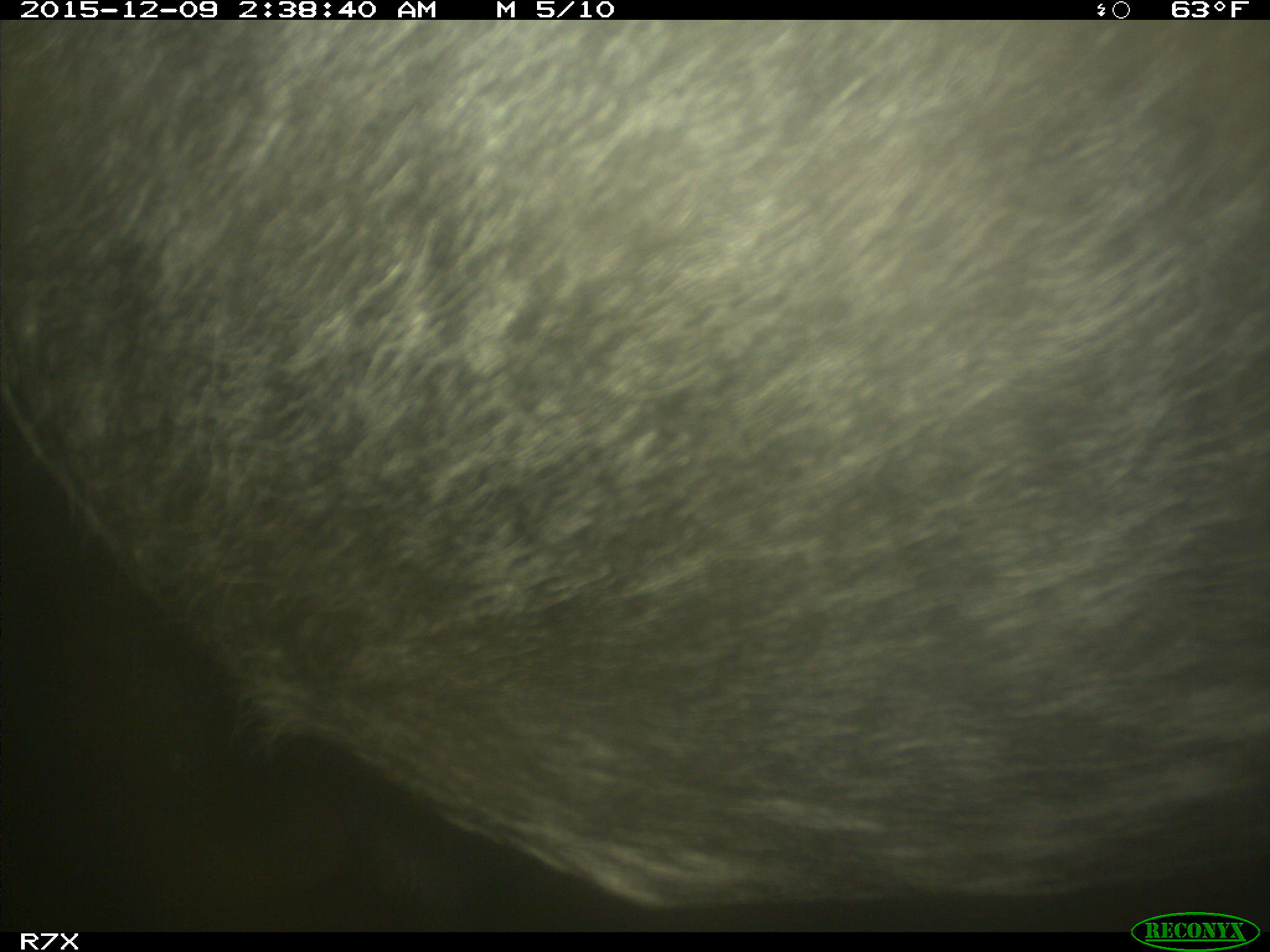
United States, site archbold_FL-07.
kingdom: Animalia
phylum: Chordata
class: Mammalia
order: Artiodactyla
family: Bovidae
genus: Bos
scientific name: Bos taurus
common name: domestic cow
Bos taurus (domestic cow).